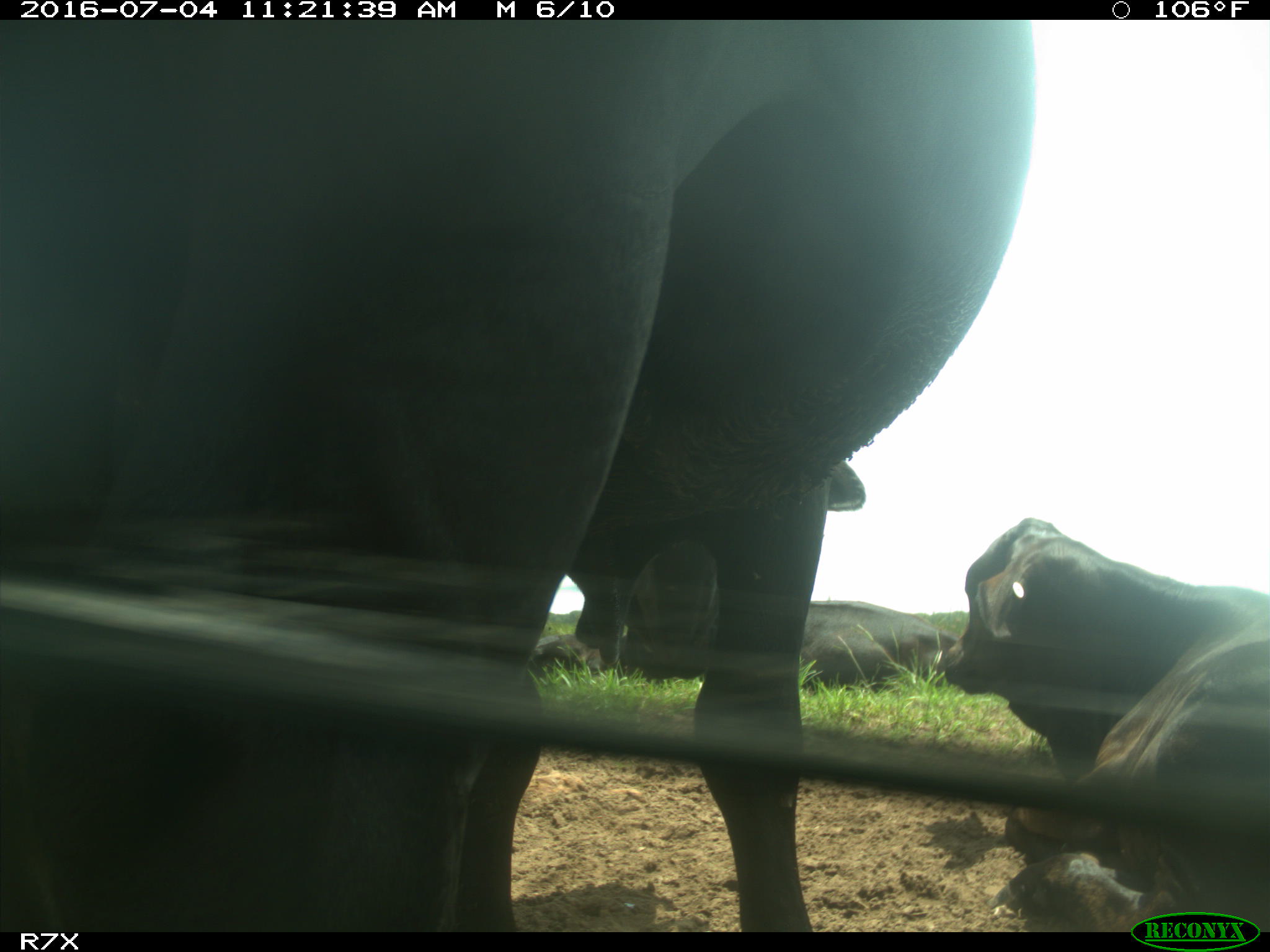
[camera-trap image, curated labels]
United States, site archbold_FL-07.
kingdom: Animalia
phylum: Chordata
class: Mammalia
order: Artiodactyla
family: Bovidae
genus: Bos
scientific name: Bos taurus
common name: domestic cow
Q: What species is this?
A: Bos taurus (domestic cow).